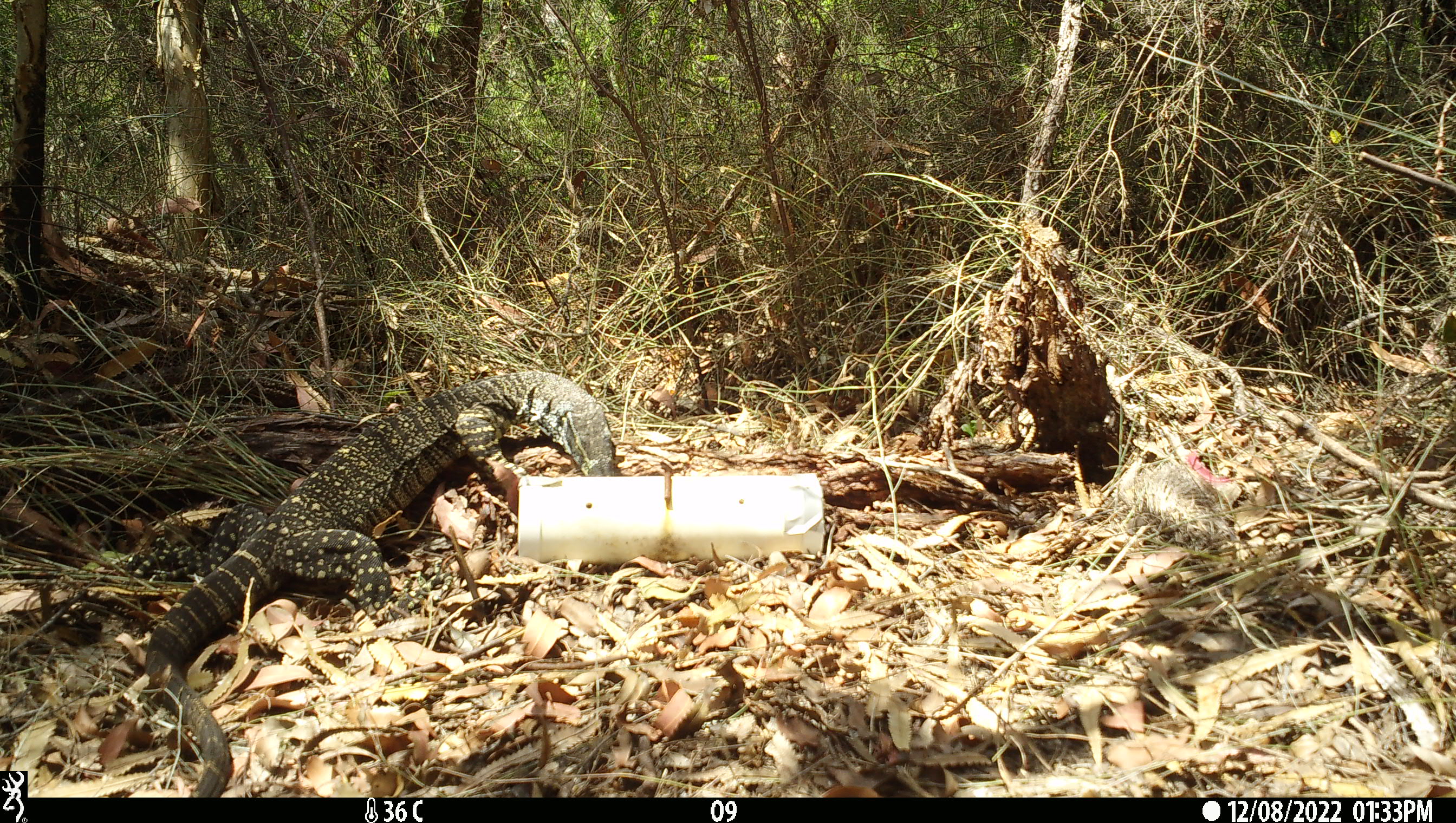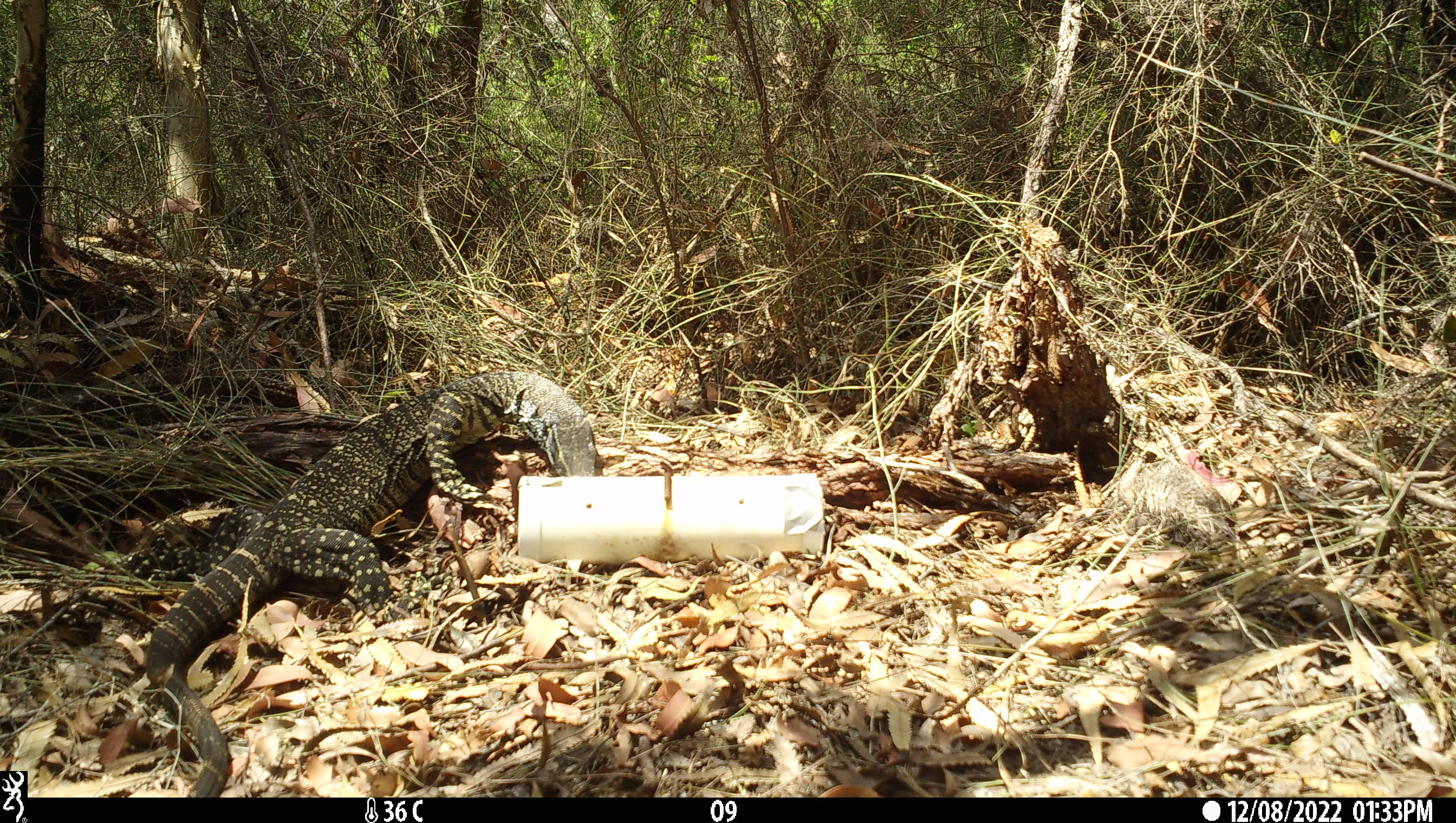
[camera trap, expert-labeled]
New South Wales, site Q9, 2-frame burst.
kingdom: Animalia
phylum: Chordata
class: Reptilia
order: Squamata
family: Varanidae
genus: Varanus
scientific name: Varanus varius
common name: lace monitor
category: goanna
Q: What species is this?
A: Goanna (lace monitor) (Varanus varius).